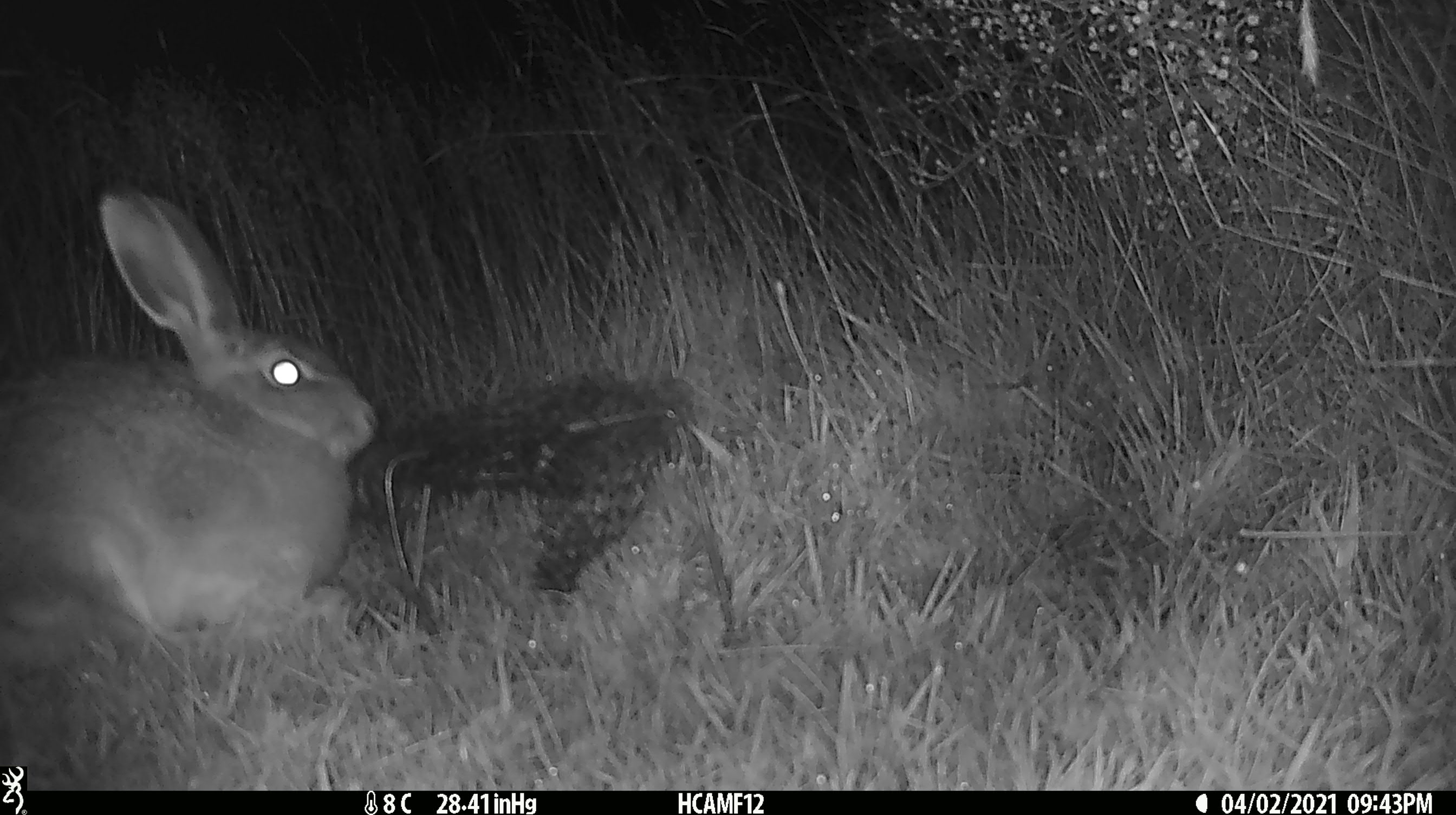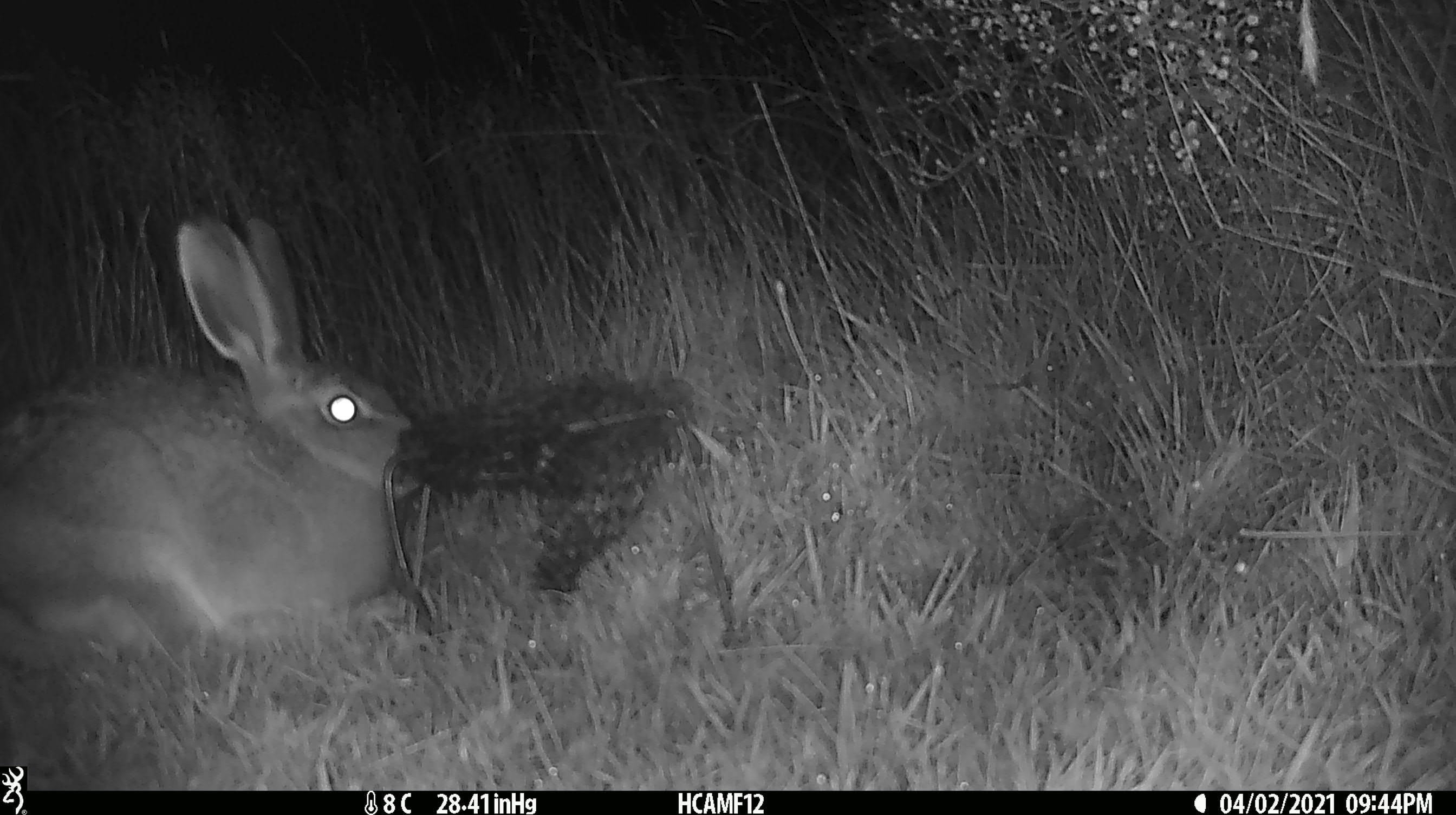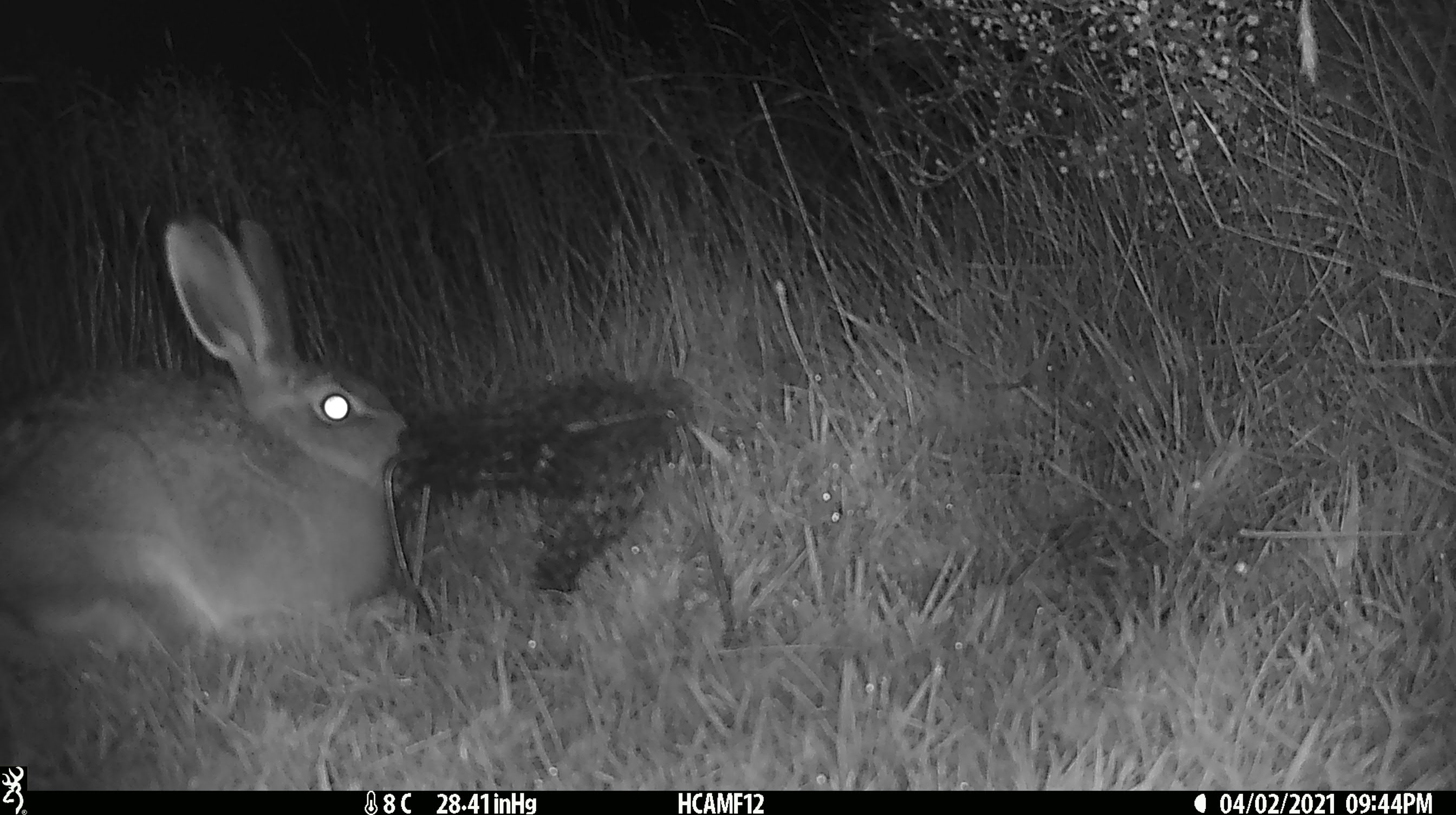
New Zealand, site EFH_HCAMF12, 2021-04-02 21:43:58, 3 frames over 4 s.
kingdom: Animalia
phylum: Chordata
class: Mammalia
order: Lagomorpha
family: Leporidae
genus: Lepus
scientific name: Lepus europaeus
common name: brown hare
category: hare